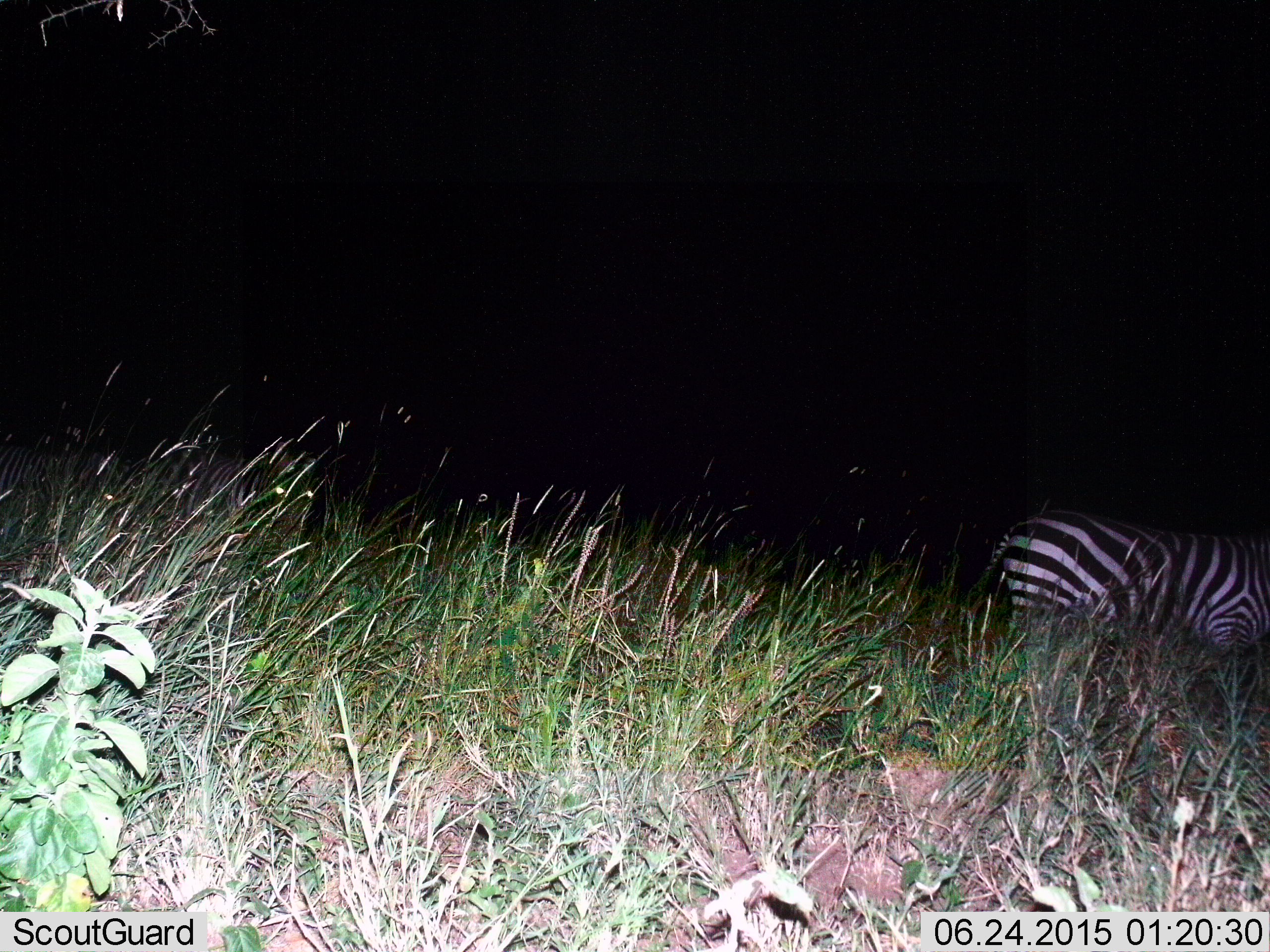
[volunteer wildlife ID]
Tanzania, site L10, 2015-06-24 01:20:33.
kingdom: Animalia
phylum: Chordata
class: Mammalia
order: Perissodactyla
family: Equidae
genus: Equus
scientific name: Equus quagga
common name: plains zebra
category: zebra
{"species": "zebra (plains zebra) (Equus quagga)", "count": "1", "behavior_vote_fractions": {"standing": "50%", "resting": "0%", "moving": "30%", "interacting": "0%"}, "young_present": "0%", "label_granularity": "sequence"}